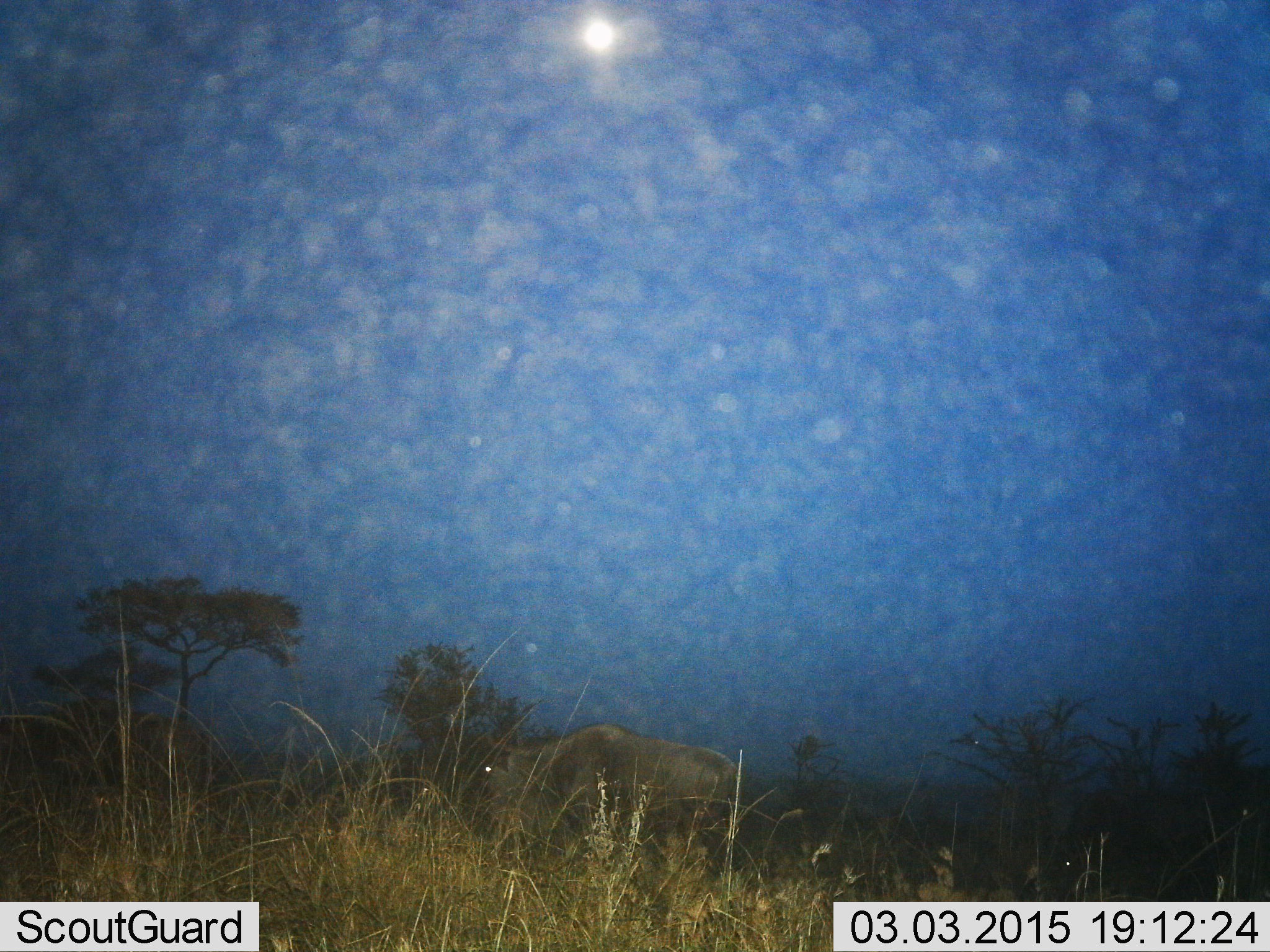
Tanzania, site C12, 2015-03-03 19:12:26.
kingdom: Animalia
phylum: Chordata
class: Mammalia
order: Artiodactyla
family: Bovidae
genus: Connochaetes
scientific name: Connochaetes taurinus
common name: blue wildebeest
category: wildebeest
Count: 1.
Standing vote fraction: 55%.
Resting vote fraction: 0%.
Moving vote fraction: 45%.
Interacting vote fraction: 0%.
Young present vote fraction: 0%.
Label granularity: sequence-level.